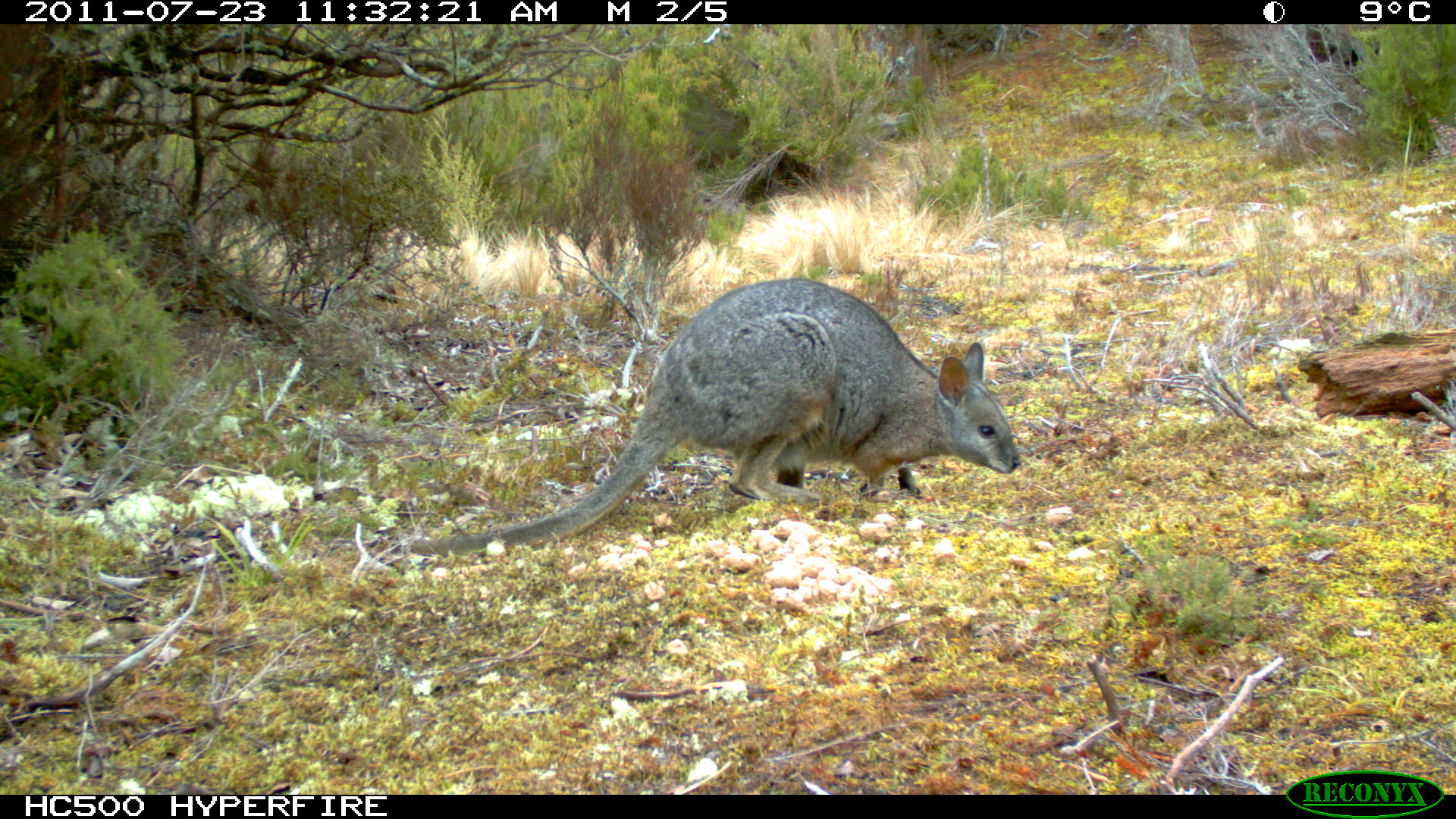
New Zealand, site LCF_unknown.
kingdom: Animalia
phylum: Chordata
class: Mammalia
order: Diprotodontia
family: Macropodidae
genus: Notamacropus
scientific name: Notamacropus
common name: wallaby